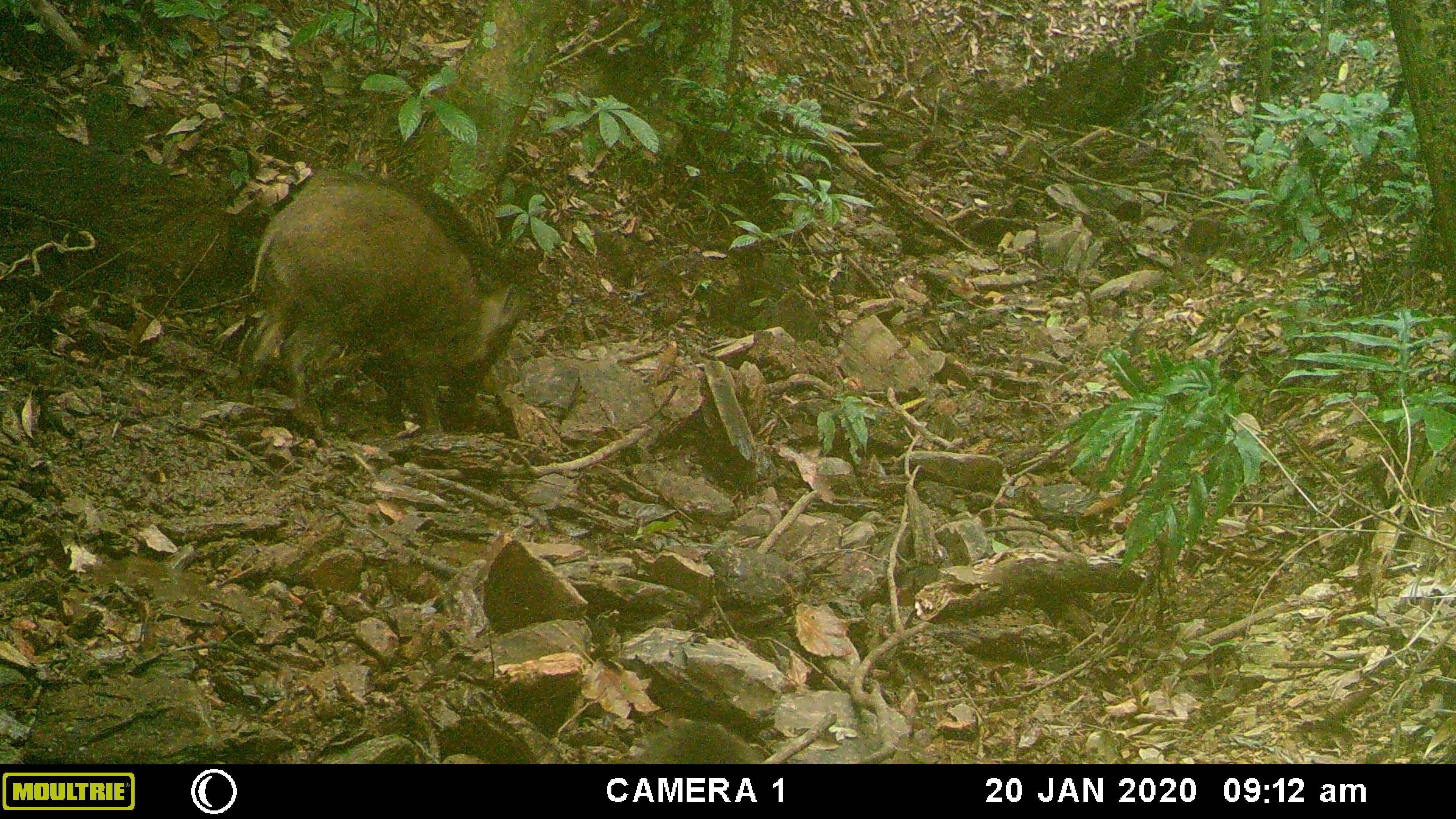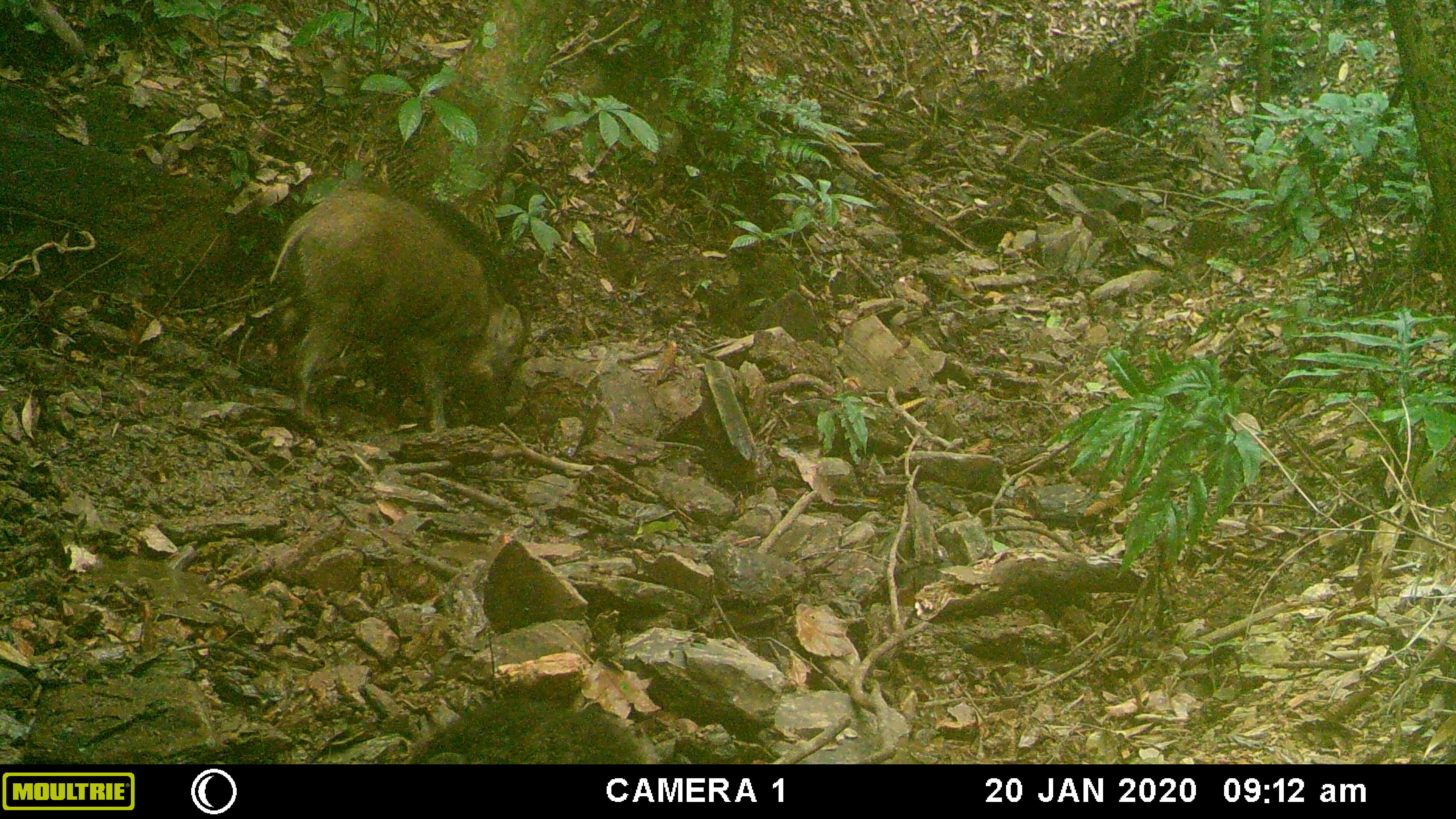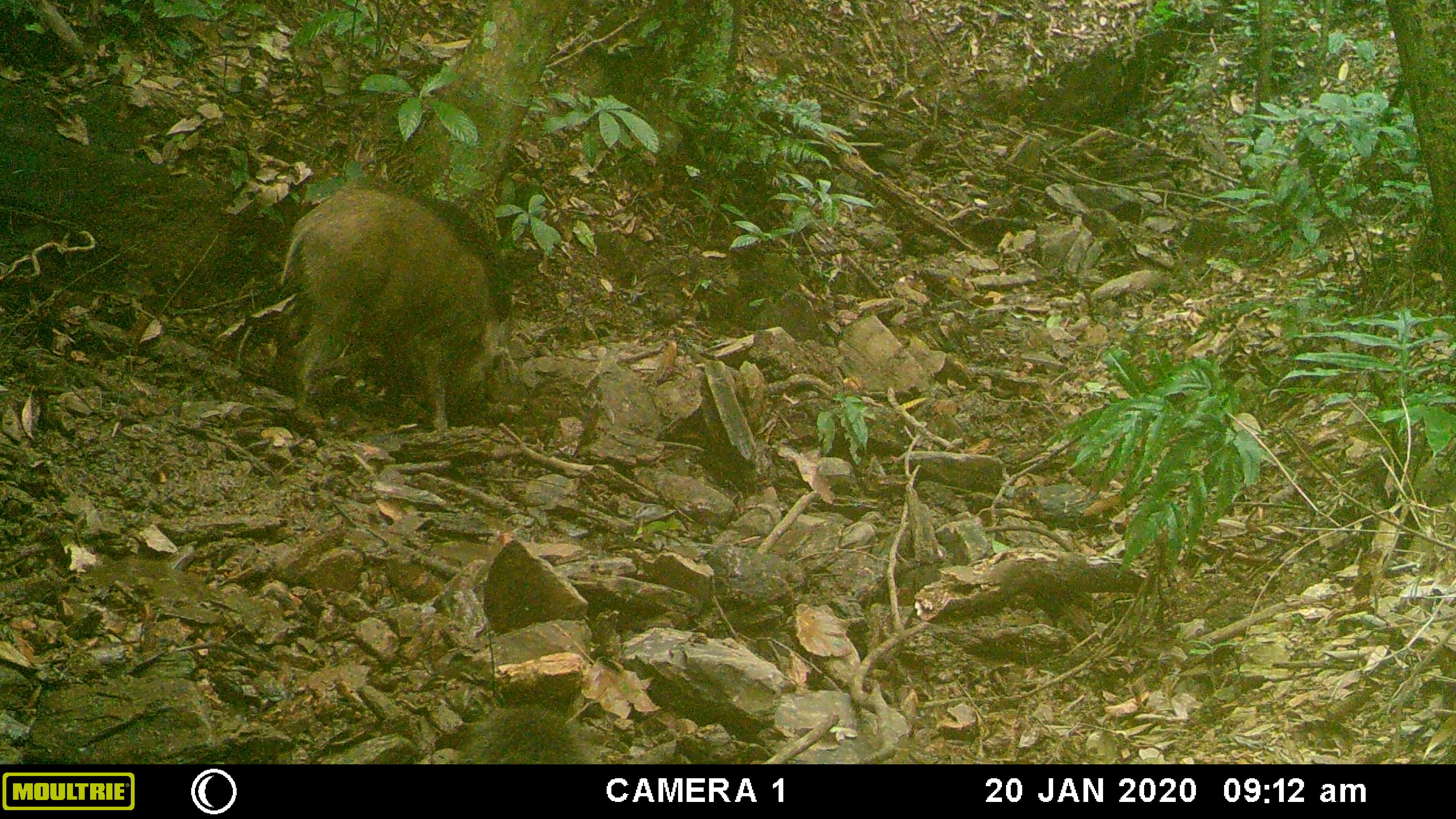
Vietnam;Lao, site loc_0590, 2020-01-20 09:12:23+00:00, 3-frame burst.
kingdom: Animalia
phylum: Chordata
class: Mammalia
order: Artiodactyla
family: Suidae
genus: Sus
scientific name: Sus scrofa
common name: eurasian wild pig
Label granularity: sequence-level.